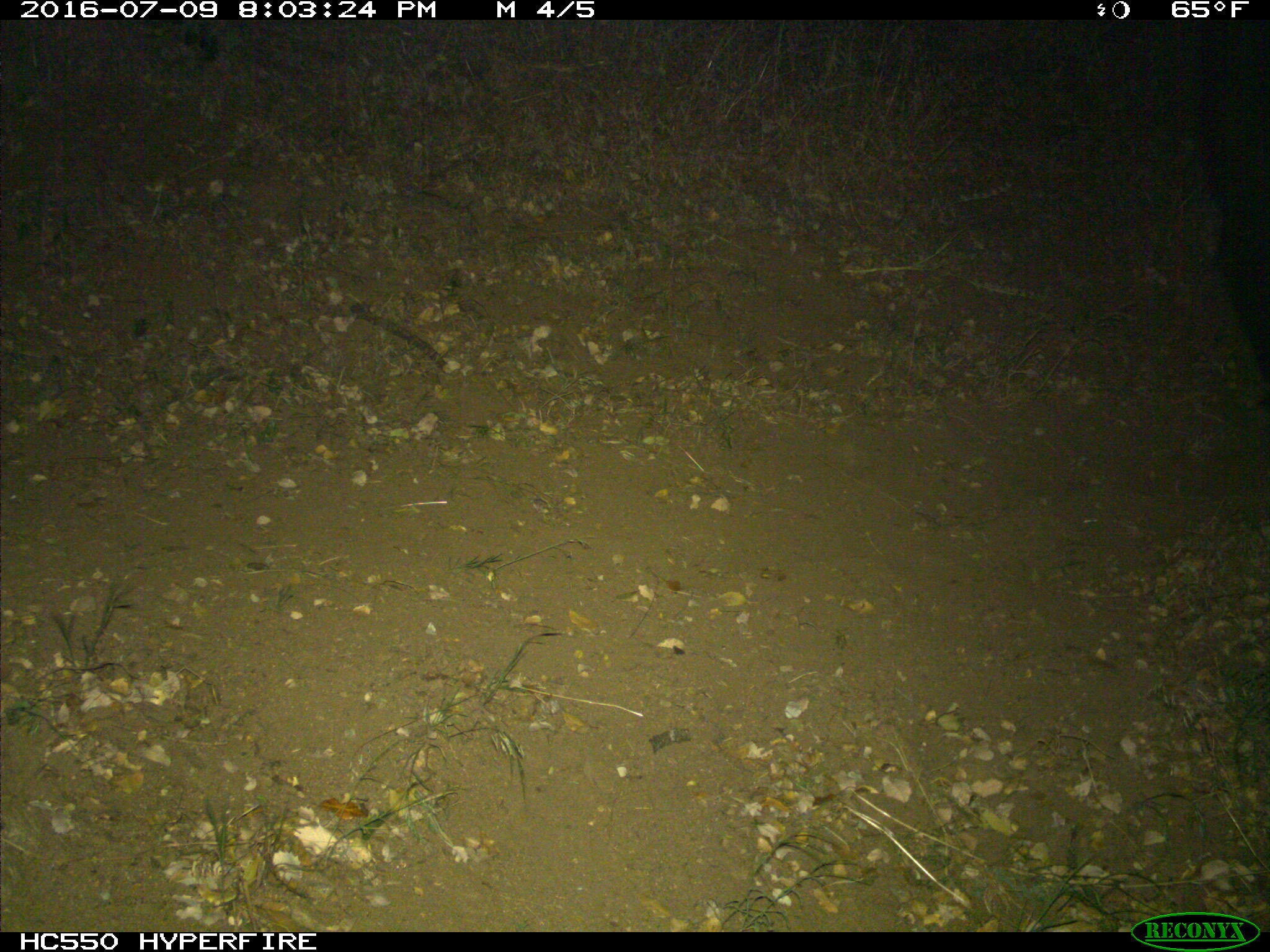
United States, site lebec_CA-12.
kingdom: Animalia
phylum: Chordata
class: Mammalia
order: Artiodactyla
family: Bovidae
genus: Bos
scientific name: Bos taurus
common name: domestic cow